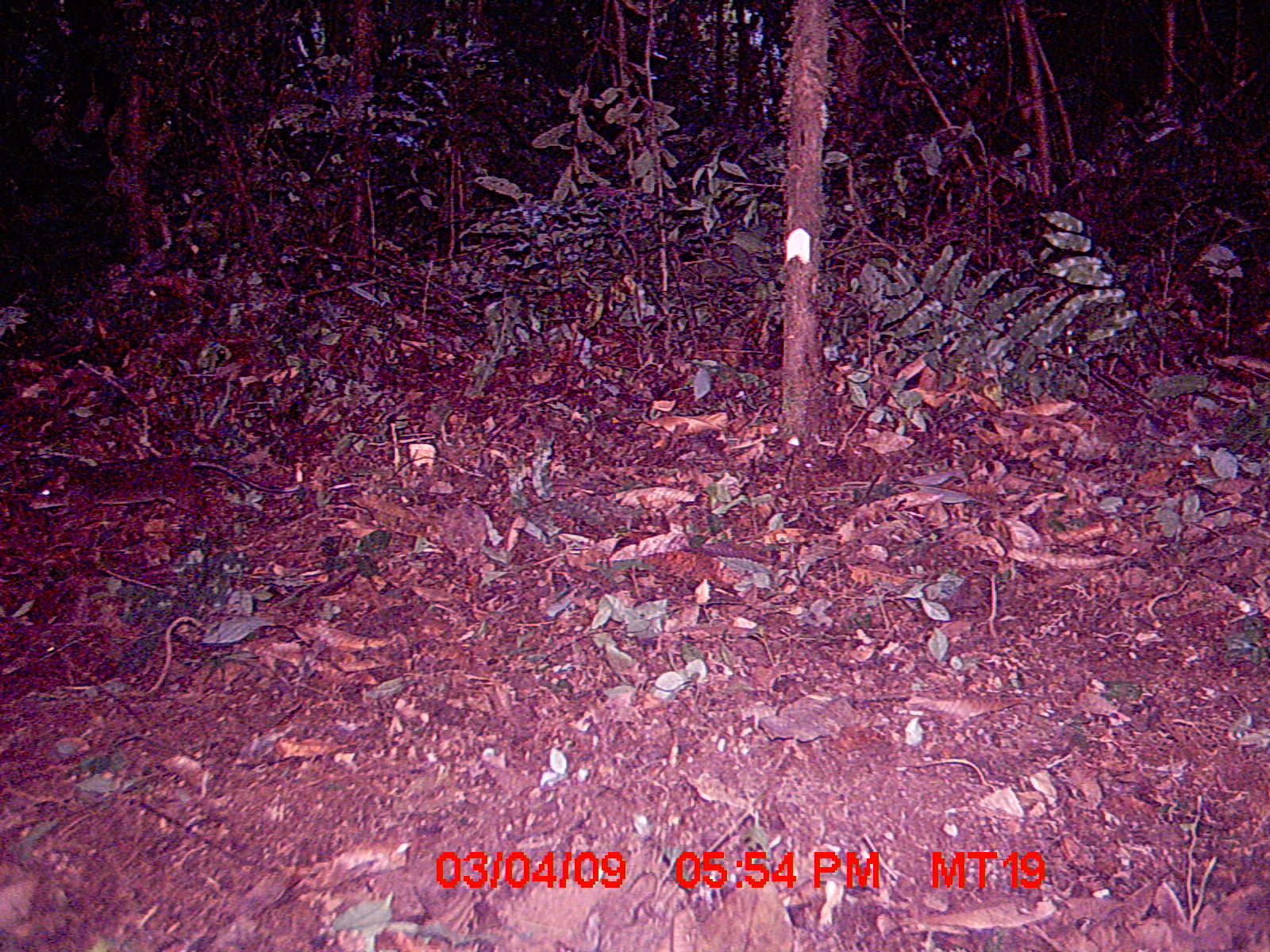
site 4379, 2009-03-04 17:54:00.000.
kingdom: Animalia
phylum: Chordata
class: Mammalia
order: Rodentia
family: Nesomyidae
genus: Nesomys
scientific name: Nesomys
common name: nesomys rodents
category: nesomys sp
Nesomys sp (nesomys rodents) (Nesomys), count 1.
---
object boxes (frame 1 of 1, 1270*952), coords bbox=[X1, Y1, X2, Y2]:
nesomys sp: bbox=[14, 440, 306, 580]